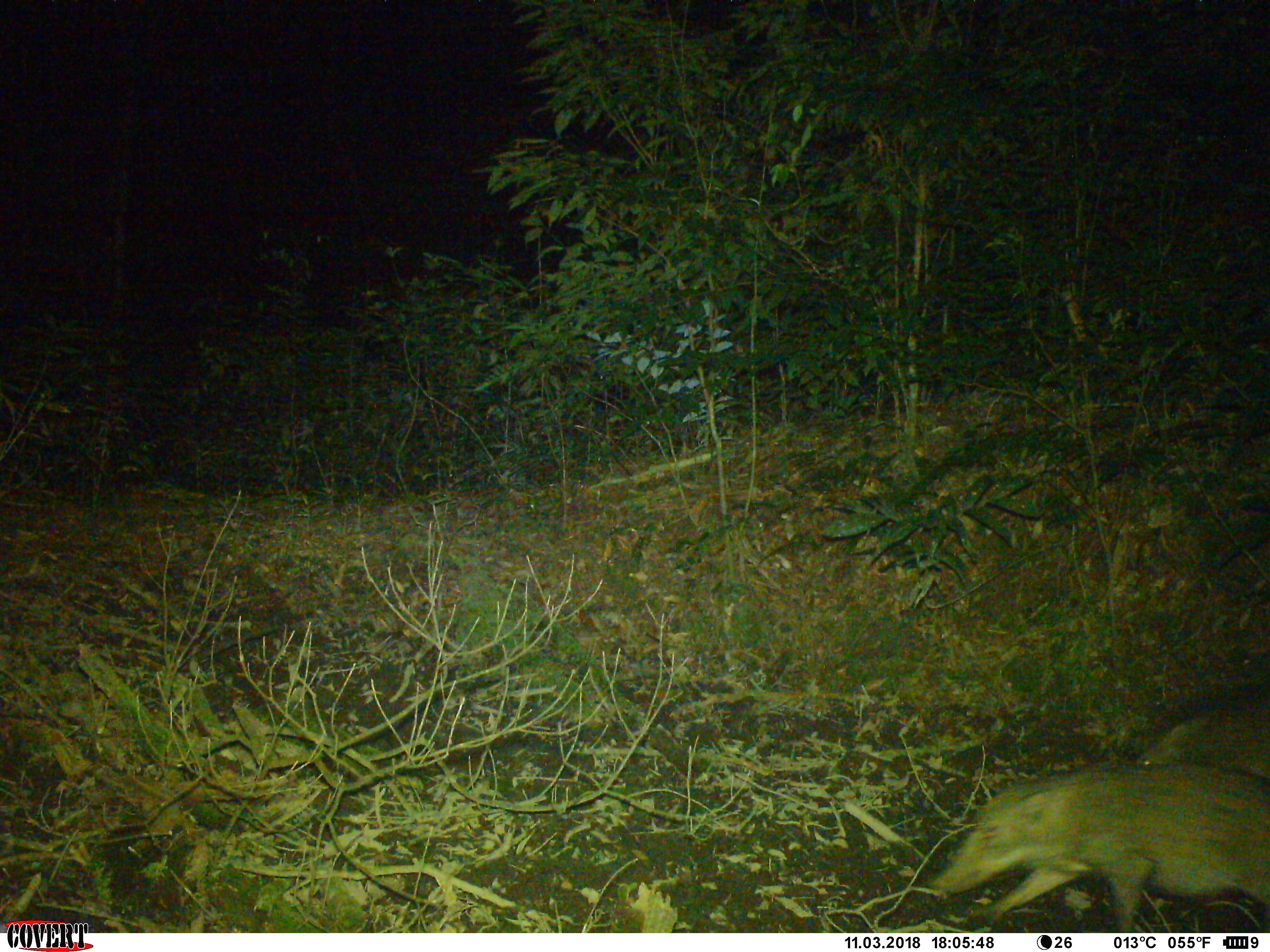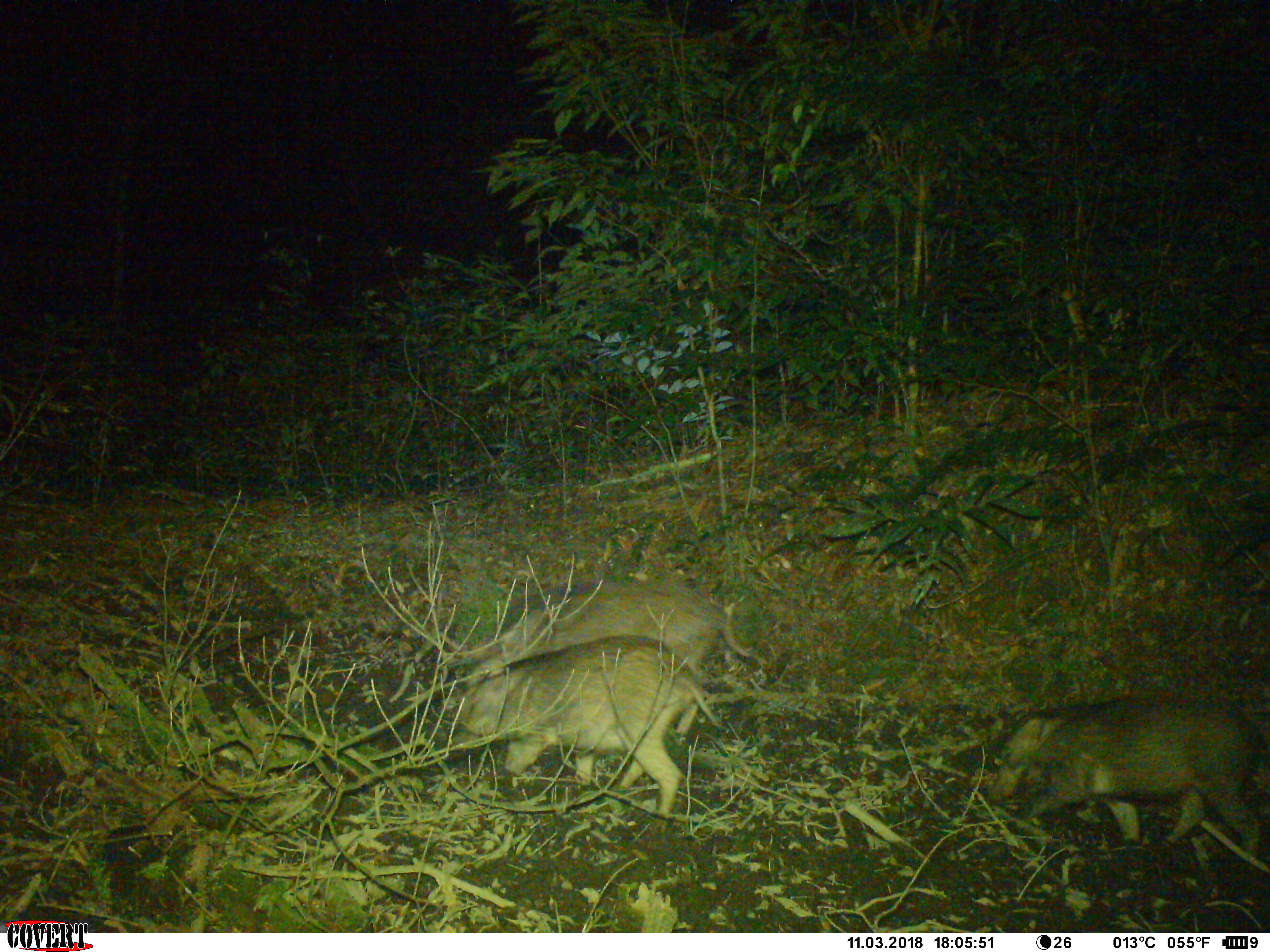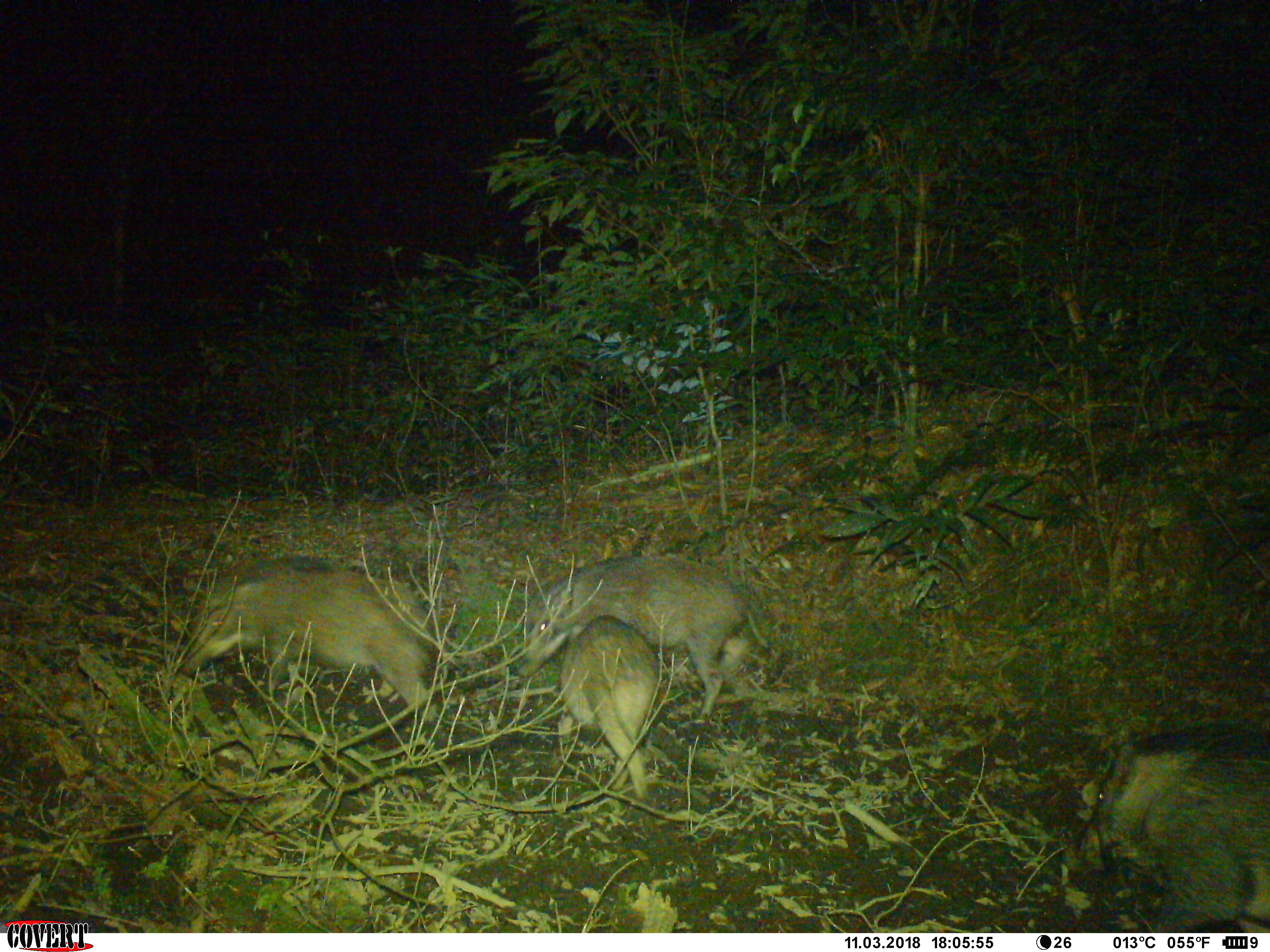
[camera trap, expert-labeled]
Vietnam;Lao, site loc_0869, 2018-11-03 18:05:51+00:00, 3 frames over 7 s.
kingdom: Animalia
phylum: Chordata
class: Mammalia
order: Artiodactyla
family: Suidae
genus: Sus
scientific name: Sus scrofa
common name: eurasian wild pig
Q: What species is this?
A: Eurasian wild pig (Sus scrofa).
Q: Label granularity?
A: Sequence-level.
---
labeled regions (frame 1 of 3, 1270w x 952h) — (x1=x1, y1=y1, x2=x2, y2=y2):
eurasian wild pig: (x1=933, y1=763, x2=1269, y2=933); (x1=1129, y1=701, x2=1270, y2=777)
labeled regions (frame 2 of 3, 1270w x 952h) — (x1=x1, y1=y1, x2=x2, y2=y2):
eurasian wild pig: (x1=436, y1=633, x2=721, y2=836); (x1=458, y1=575, x2=748, y2=742); (x1=1015, y1=695, x2=1263, y2=860); (x1=988, y1=702, x2=1098, y2=800)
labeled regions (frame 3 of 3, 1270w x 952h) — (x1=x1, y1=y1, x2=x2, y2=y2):
eurasian wild pig: (x1=183, y1=571, x2=451, y2=748); (x1=517, y1=554, x2=771, y2=740); (x1=1074, y1=721, x2=1269, y2=933); (x1=557, y1=613, x2=662, y2=803)